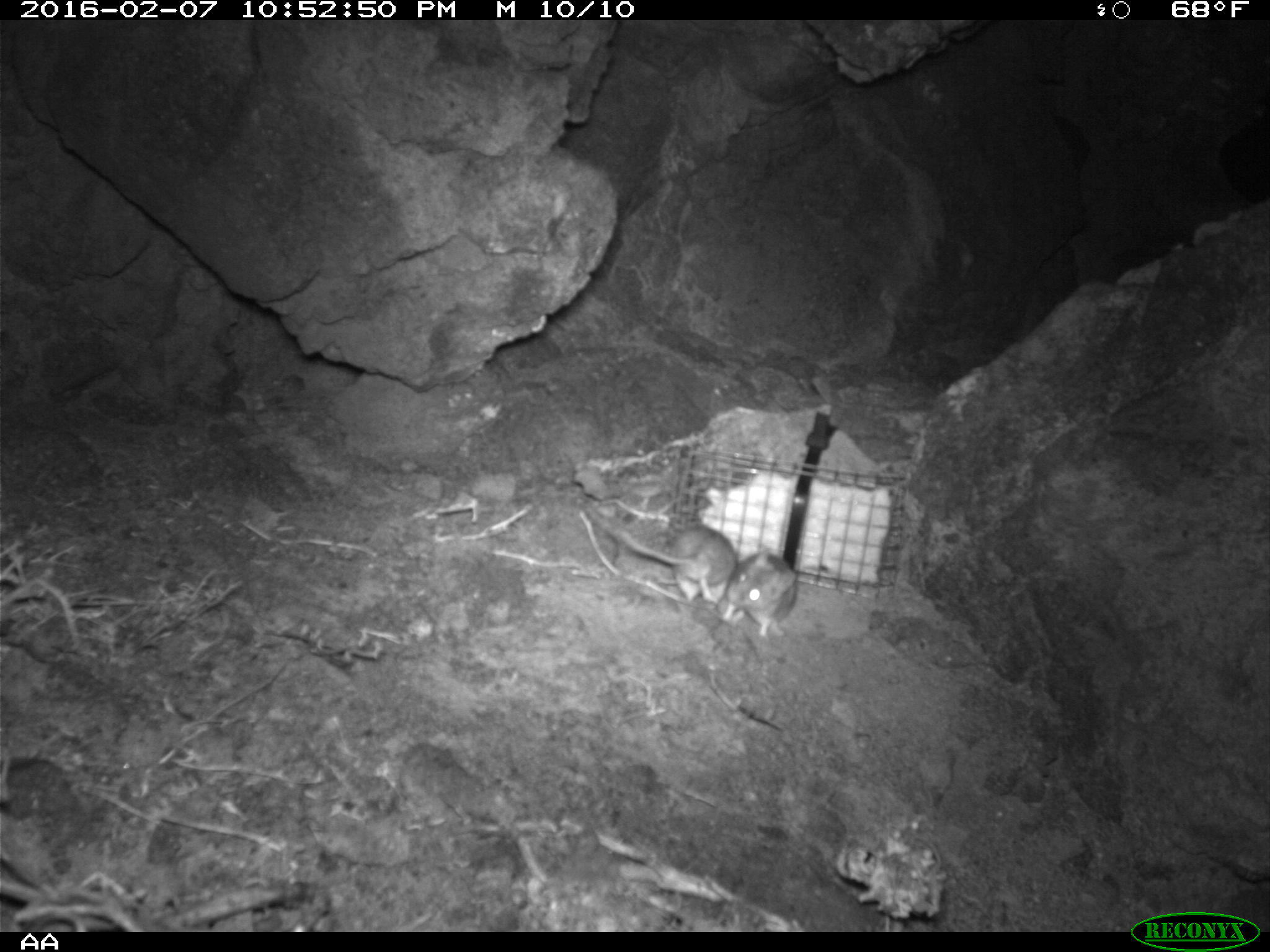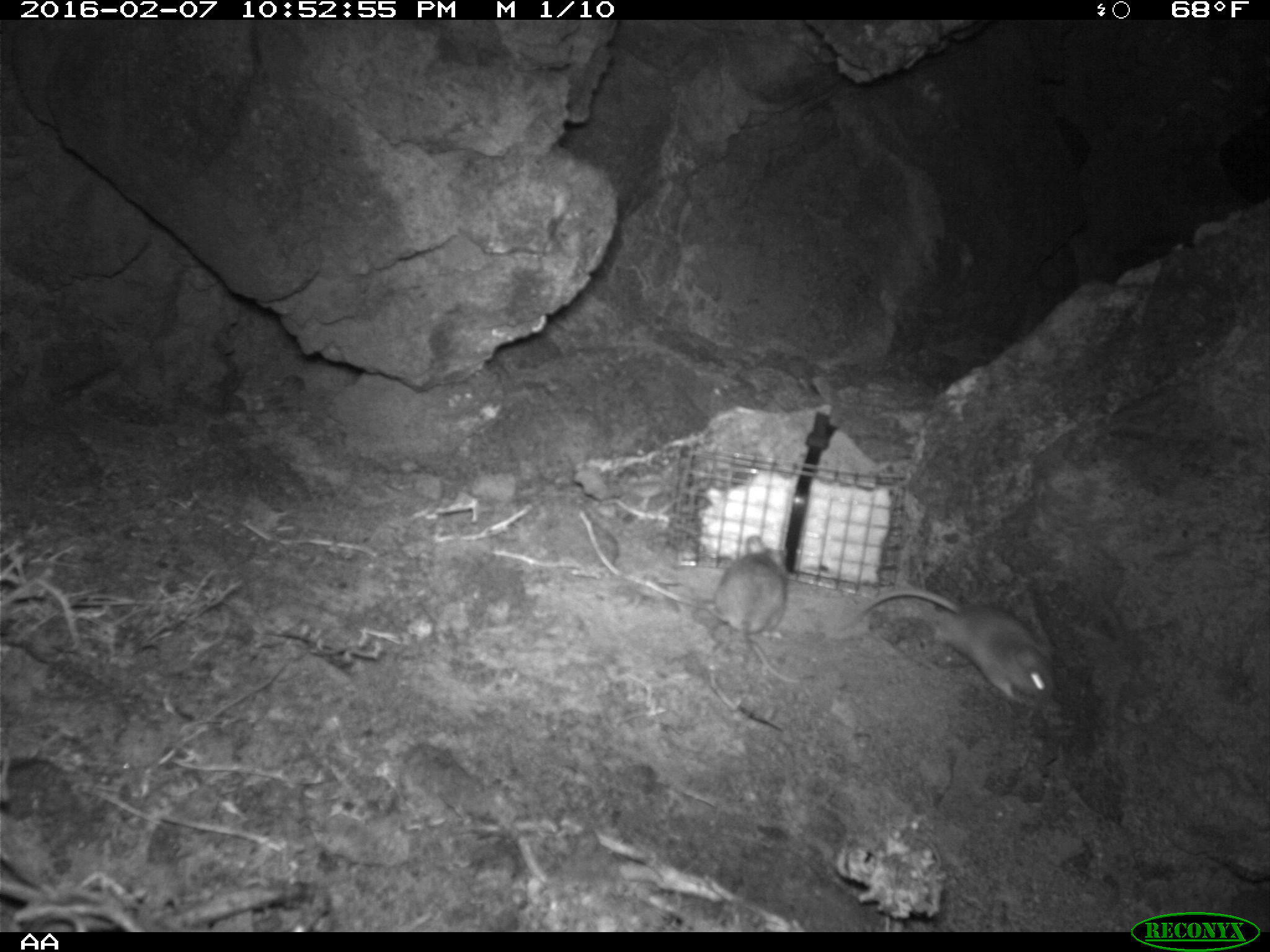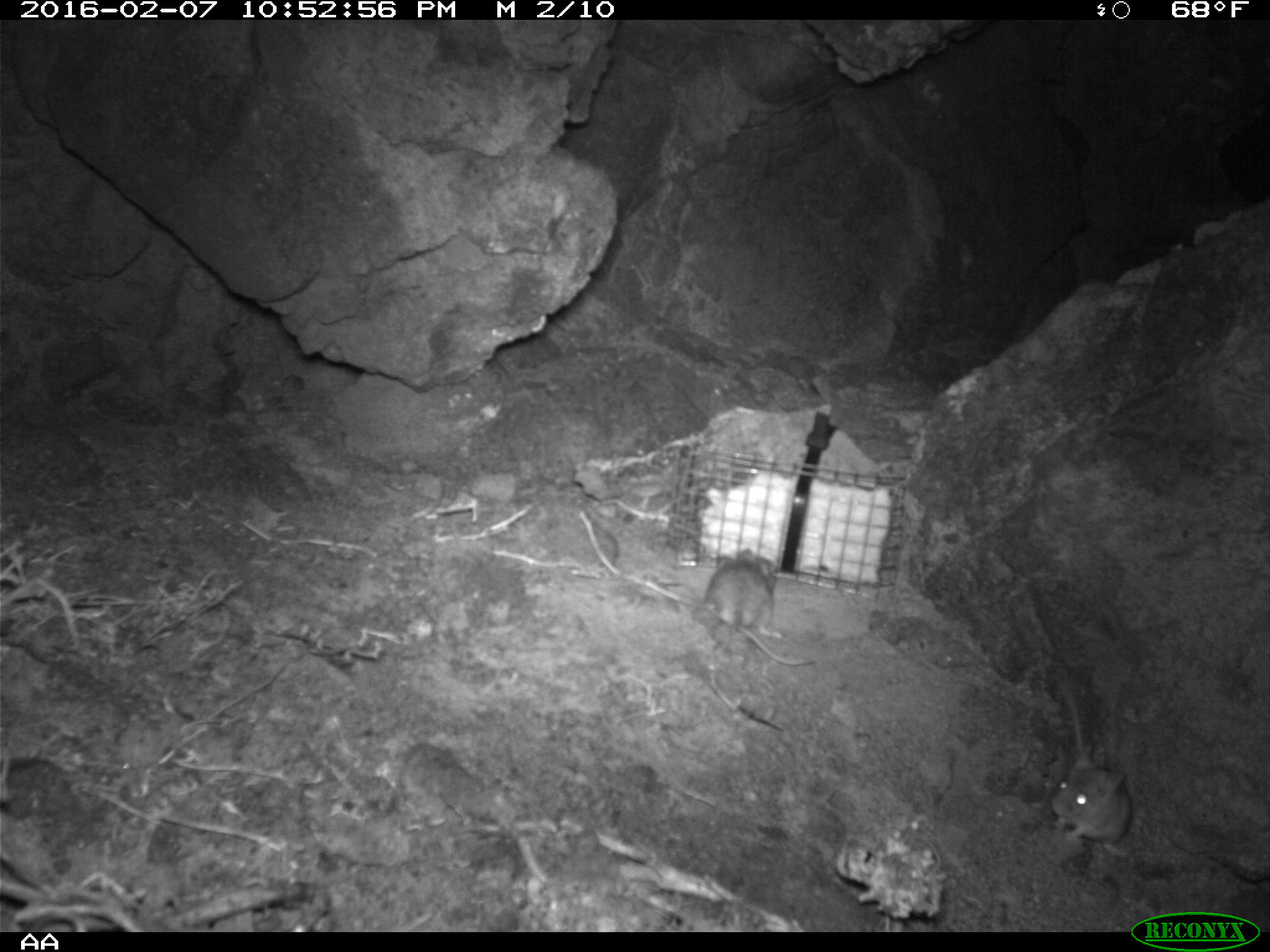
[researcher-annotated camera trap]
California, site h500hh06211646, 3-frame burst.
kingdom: Animalia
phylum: Chordata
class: Mammalia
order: Rodentia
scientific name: Rodentia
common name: rodent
Rodent (Rodentia).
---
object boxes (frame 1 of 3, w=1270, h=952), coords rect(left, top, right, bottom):
rodent: rect(607, 524, 735, 617); rect(720, 552, 799, 646)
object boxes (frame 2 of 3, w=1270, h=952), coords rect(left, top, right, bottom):
rodent: rect(844, 586, 1059, 704); rect(717, 534, 810, 684)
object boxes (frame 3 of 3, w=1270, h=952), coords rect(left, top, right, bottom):
rodent: rect(1046, 680, 1132, 852); rect(697, 546, 814, 667)